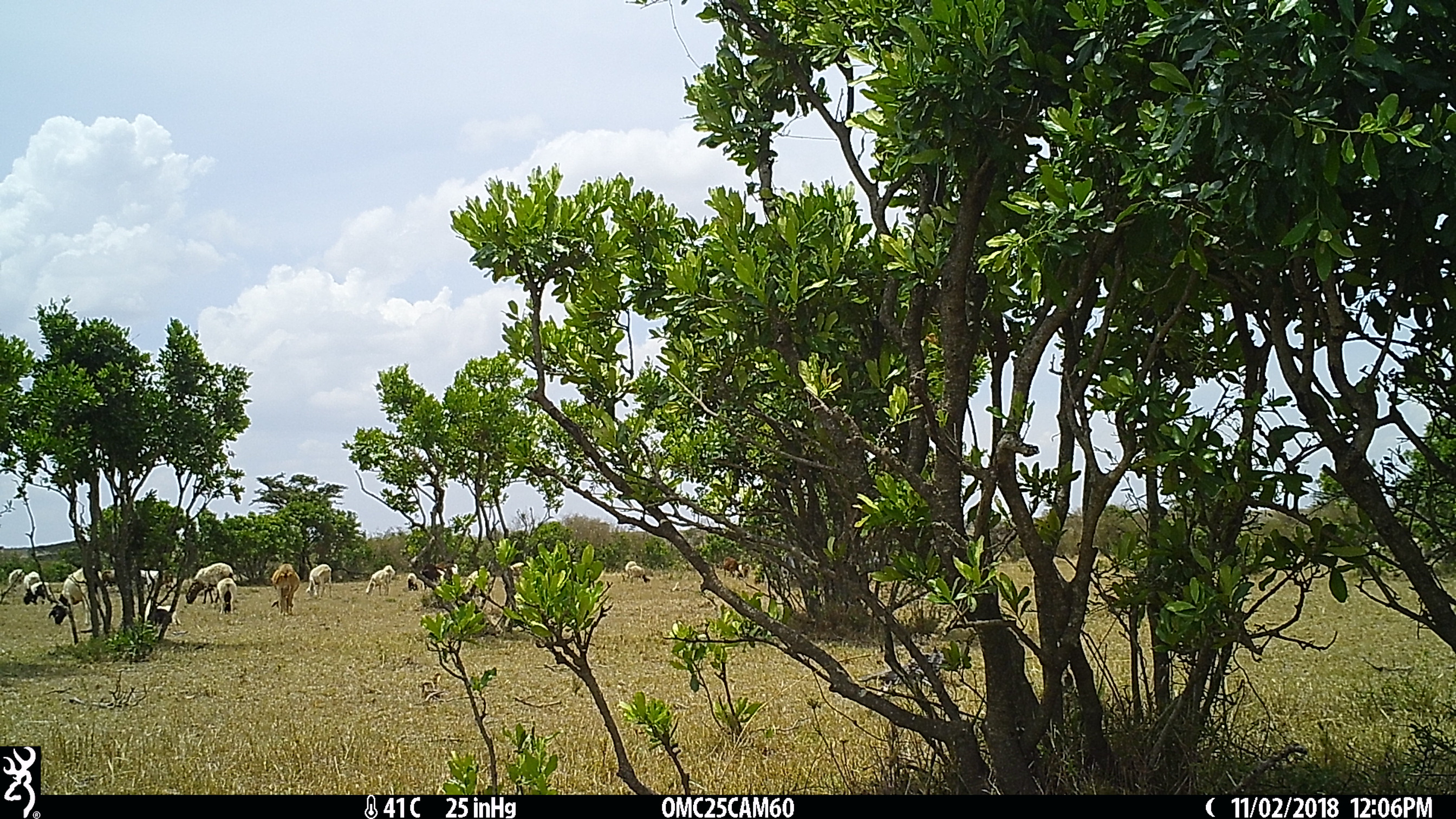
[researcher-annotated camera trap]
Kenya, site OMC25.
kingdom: Animalia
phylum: Chordata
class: Mammalia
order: Artiodactyla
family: Bovidae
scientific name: Bovidae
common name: sheep or goat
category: shoat